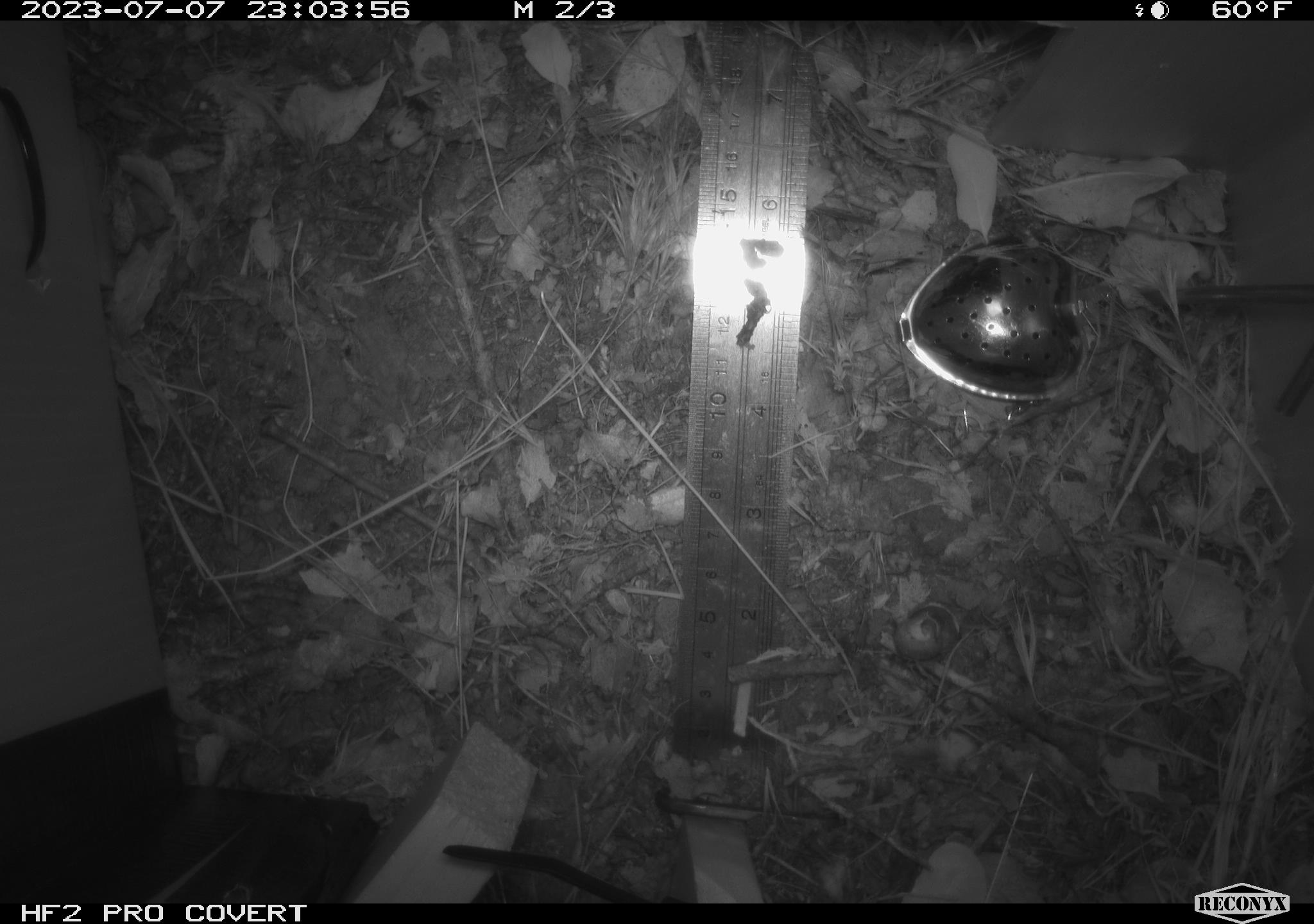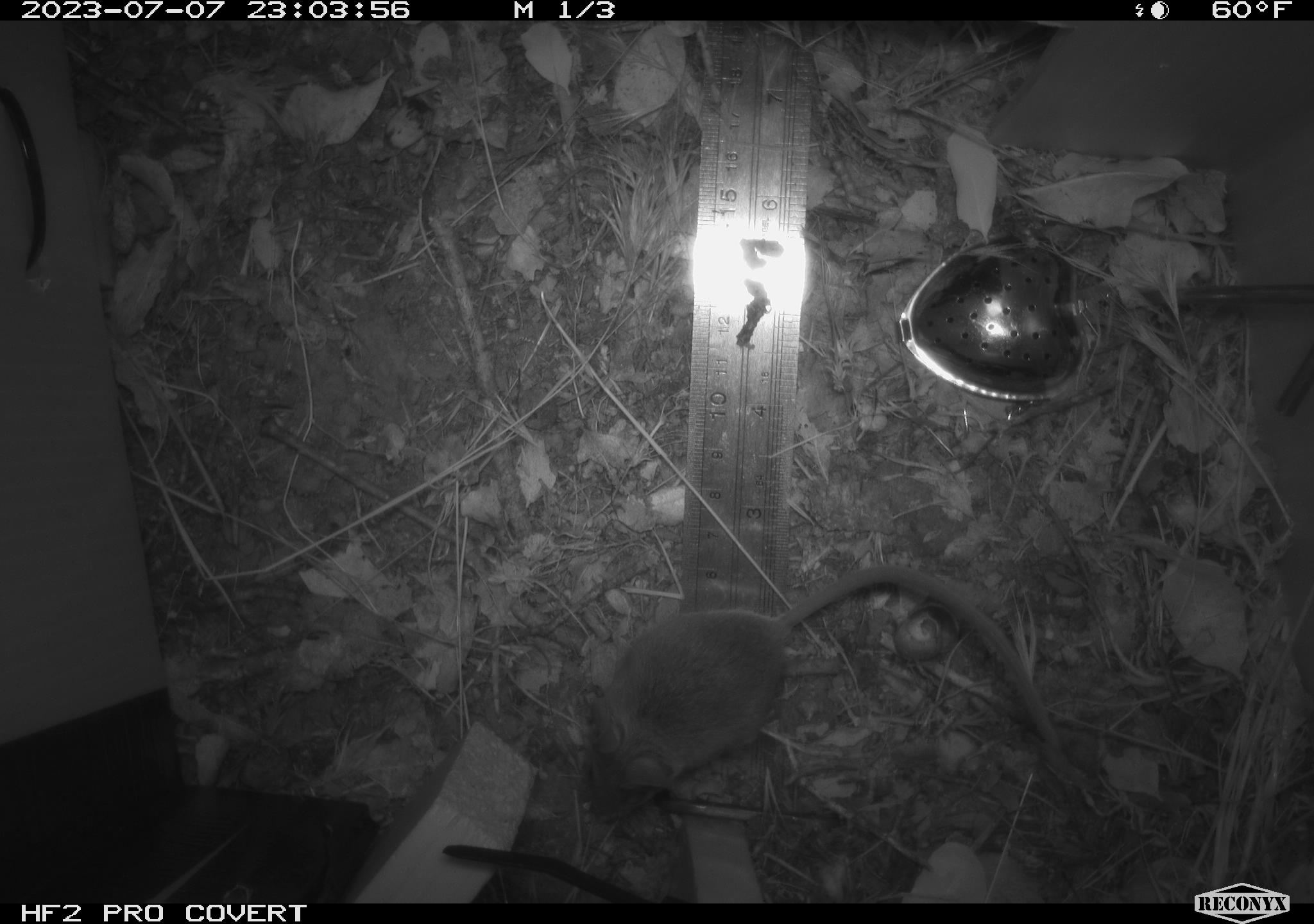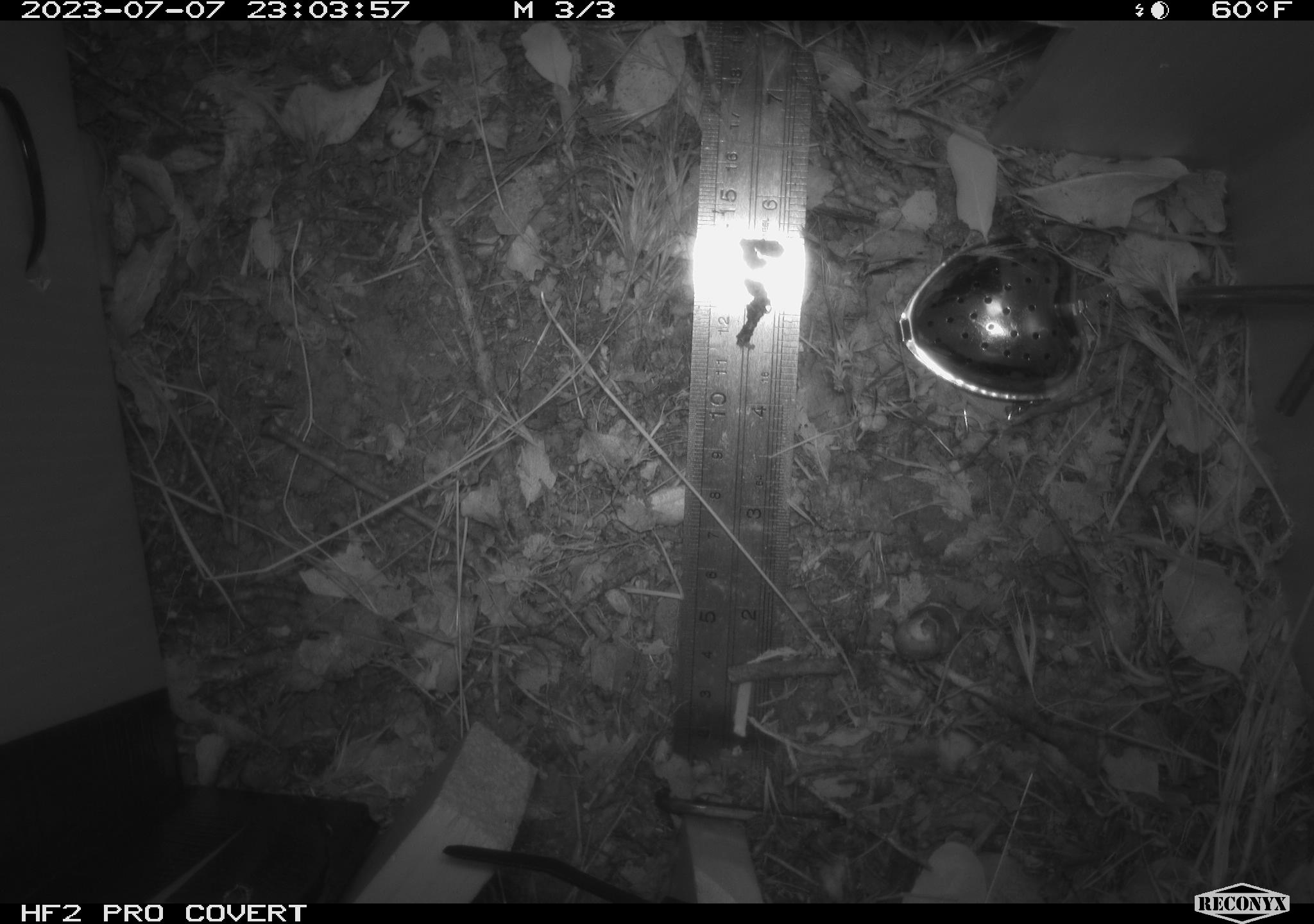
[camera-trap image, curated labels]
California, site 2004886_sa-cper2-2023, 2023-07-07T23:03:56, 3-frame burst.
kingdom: Animalia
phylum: Chordata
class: Mammalia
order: Rodentia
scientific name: Rodentia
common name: mouse species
Mouse species (Rodentia).